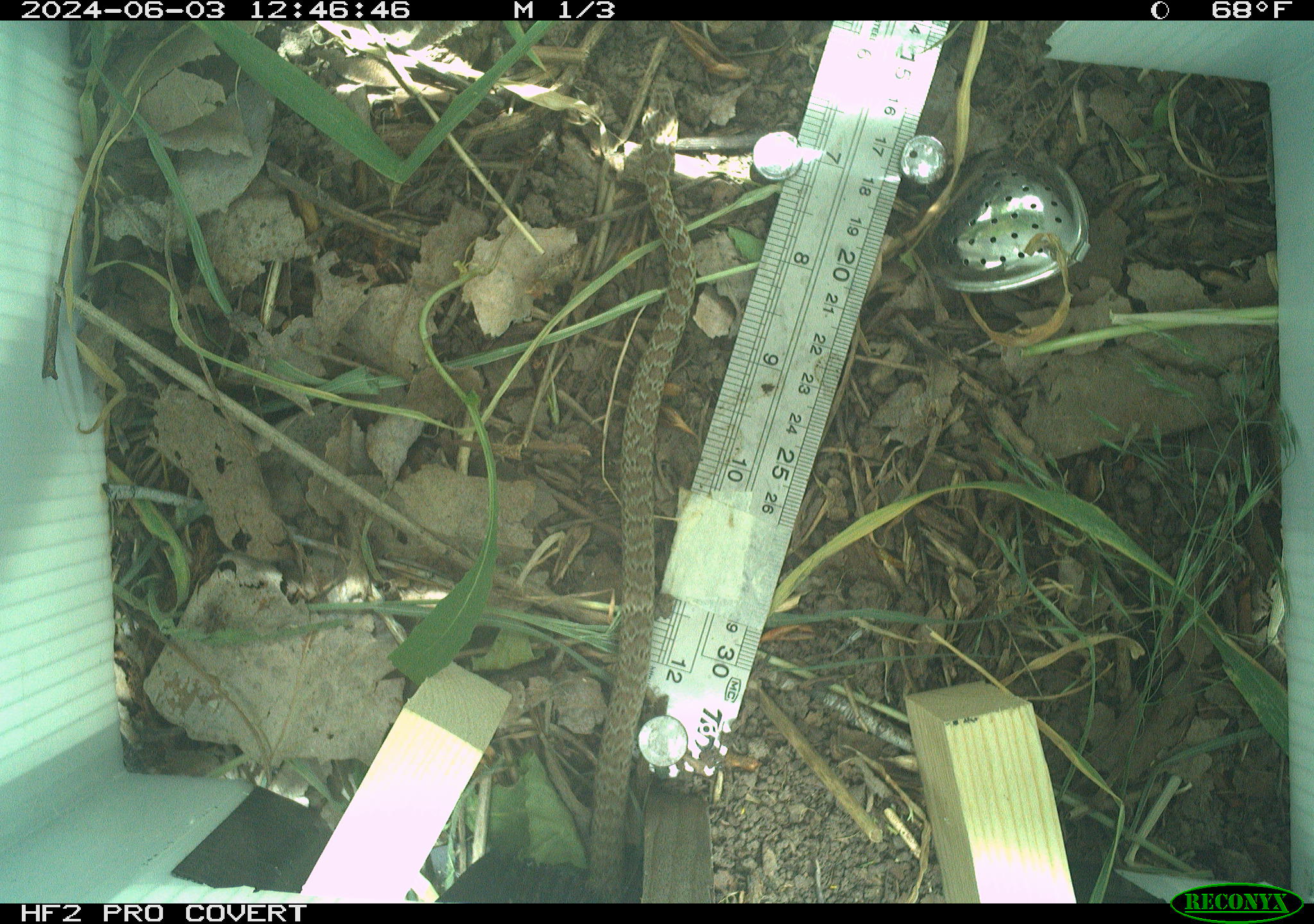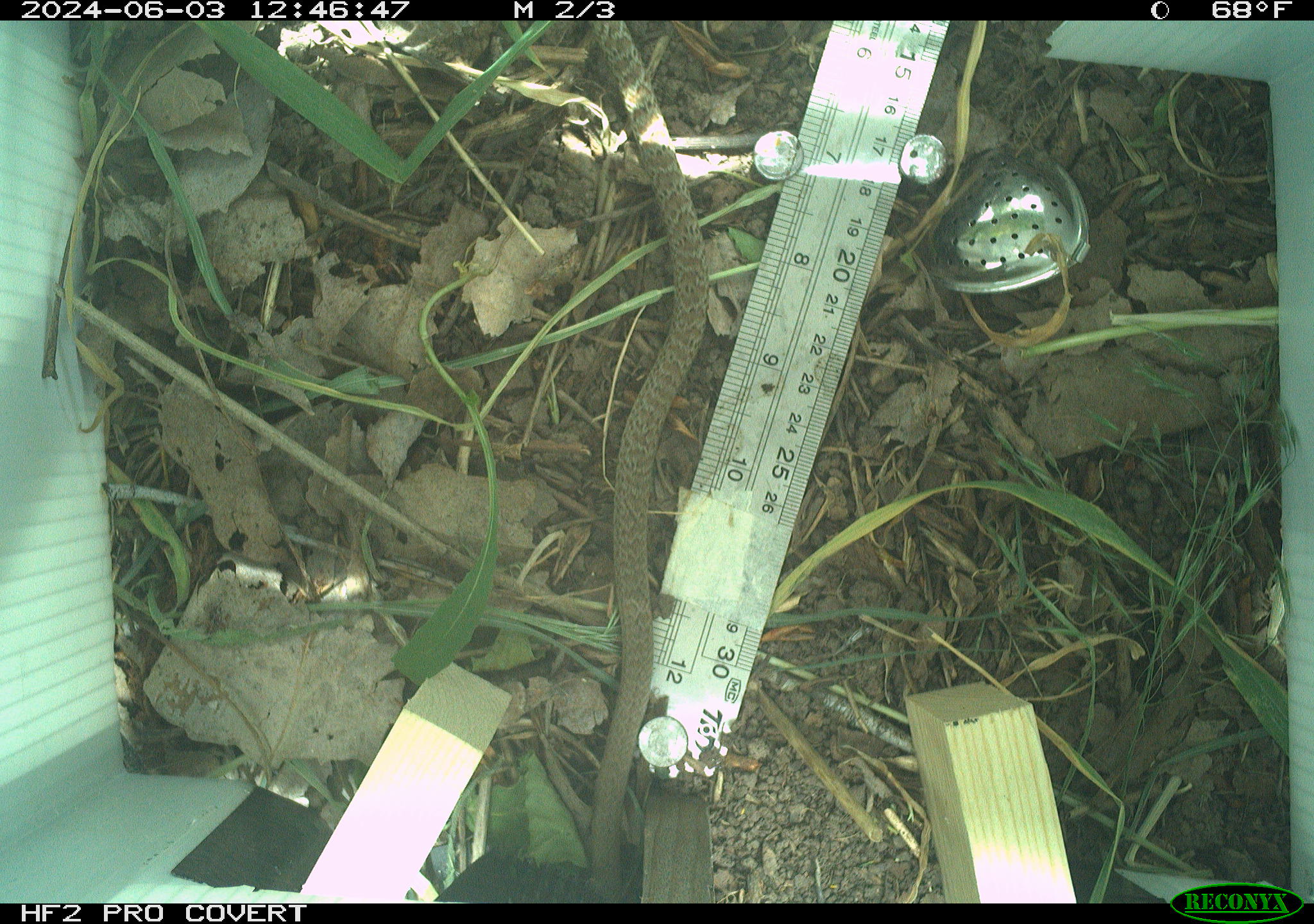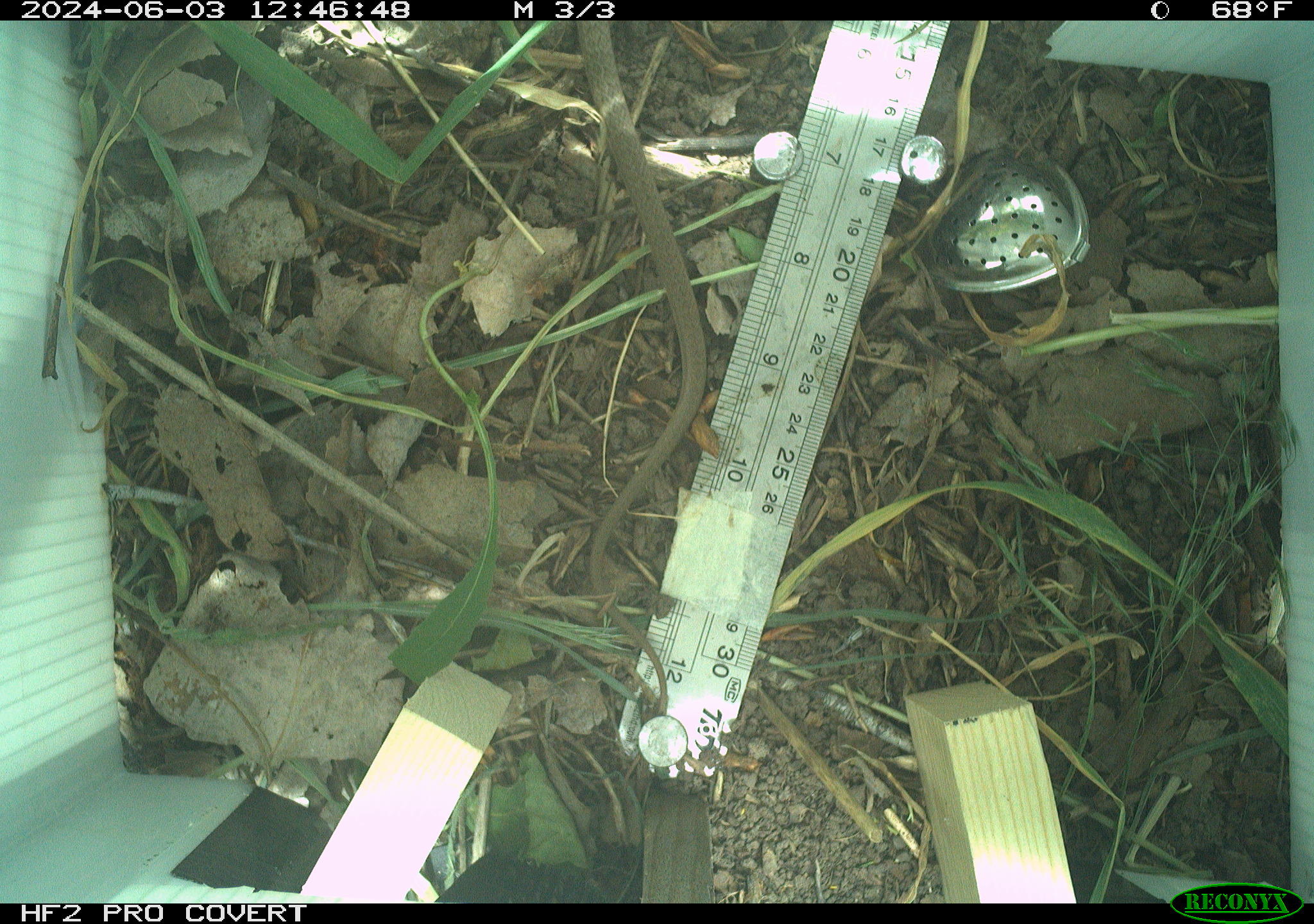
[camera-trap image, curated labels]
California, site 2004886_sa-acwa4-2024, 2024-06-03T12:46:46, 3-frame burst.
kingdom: Animalia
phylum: Chordata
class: Reptilia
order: Squamata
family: Colubridae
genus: Coluber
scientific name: Coluber constrictor mormon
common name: western yellow-bellied racer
Western yellow-bellied racer (Coluber constrictor mormon).